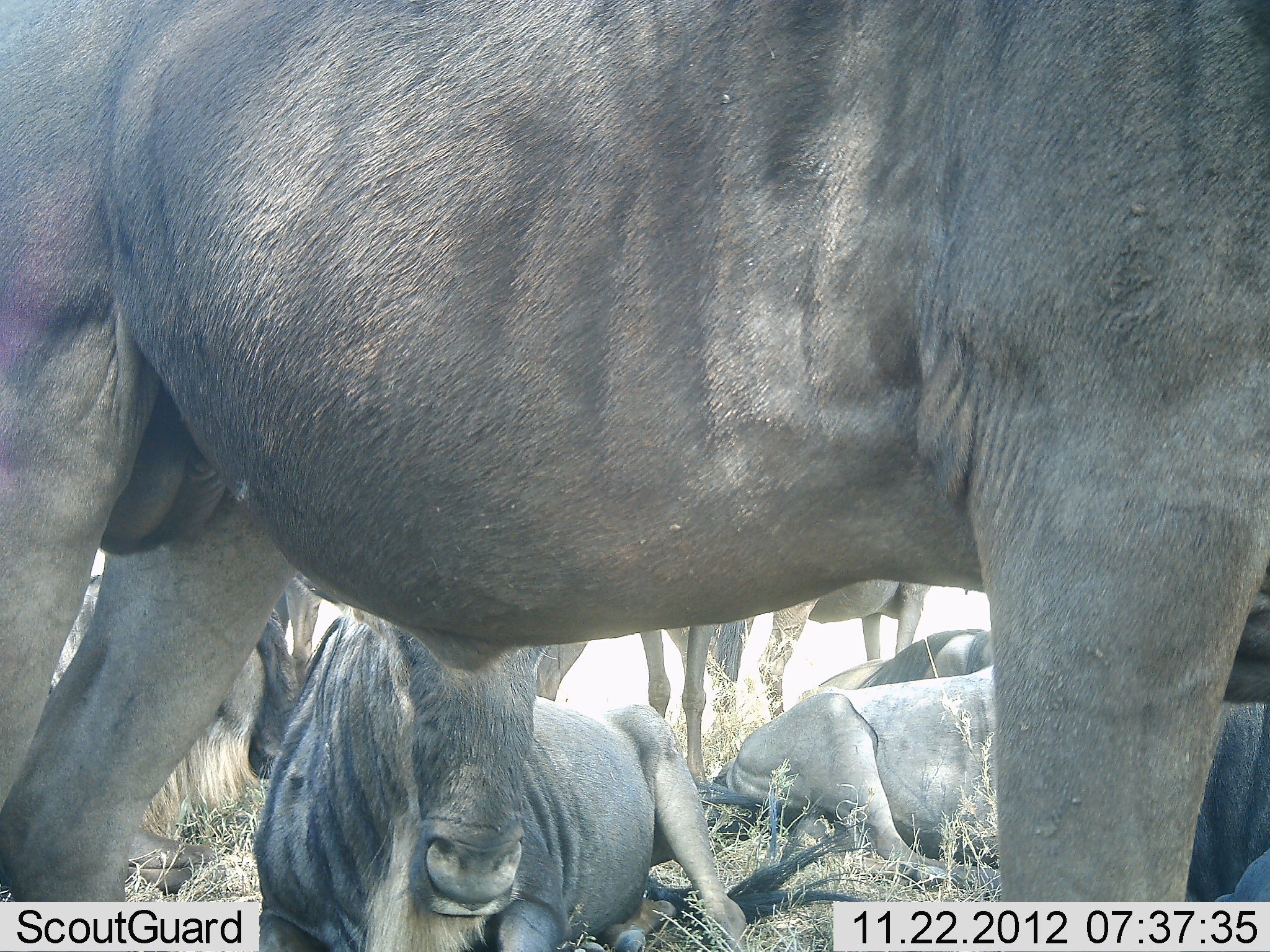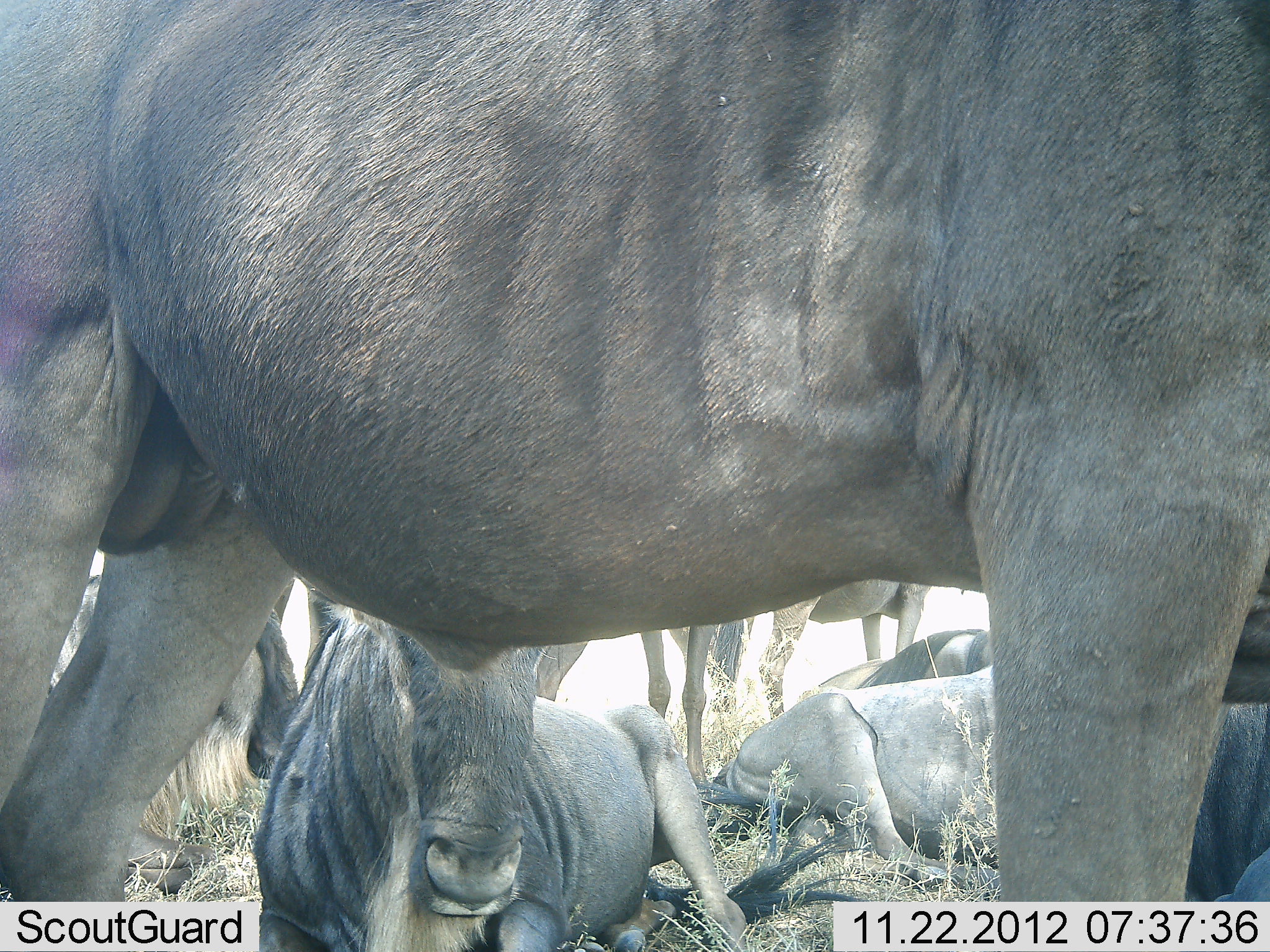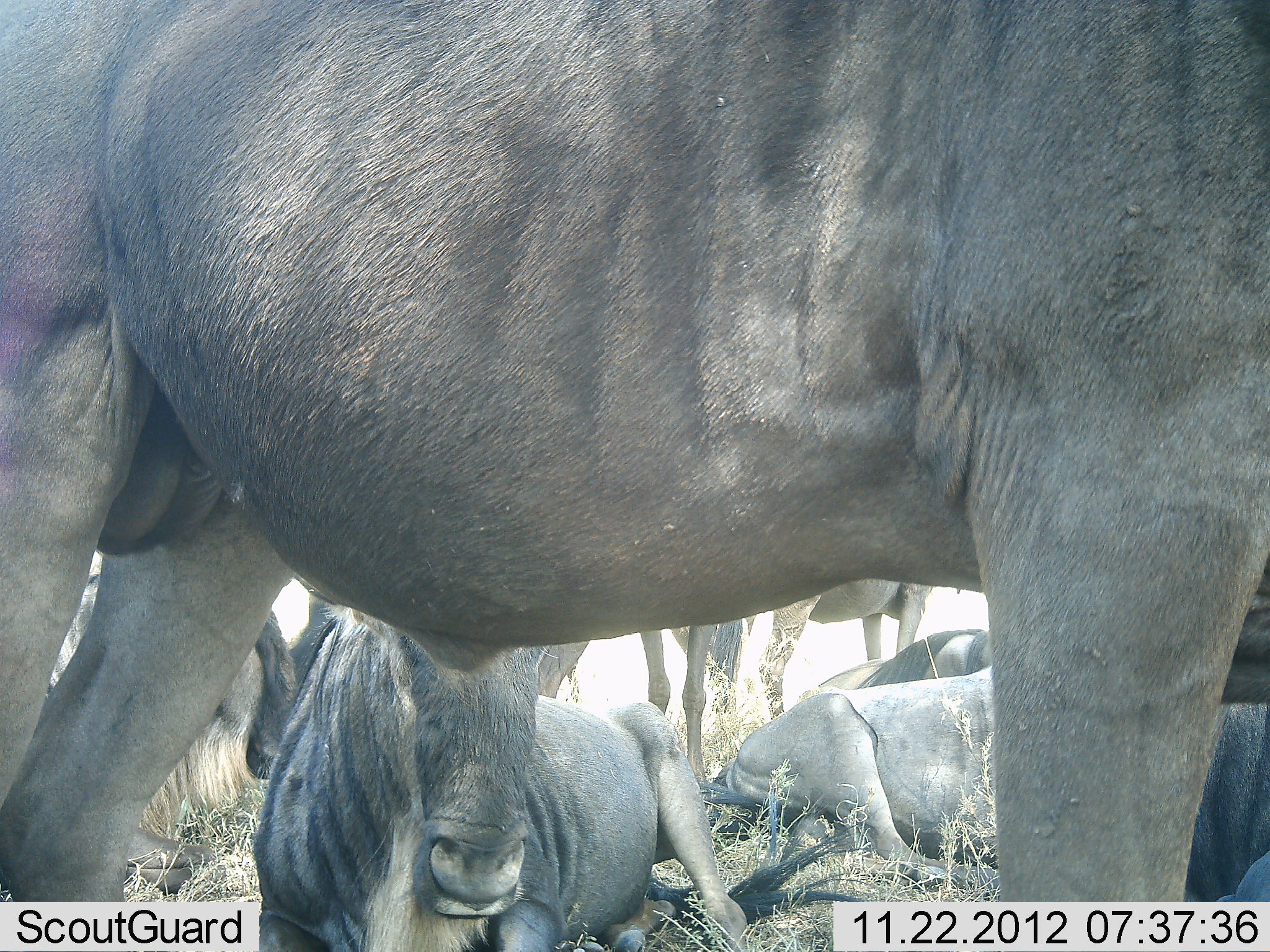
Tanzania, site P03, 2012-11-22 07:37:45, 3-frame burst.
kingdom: Animalia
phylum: Chordata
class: Mammalia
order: Artiodactyla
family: Bovidae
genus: Connochaetes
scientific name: Connochaetes taurinus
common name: blue wildebeest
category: wildebeest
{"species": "wildebeest (blue wildebeest) (Connochaetes taurinus)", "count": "8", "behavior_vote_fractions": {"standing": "80%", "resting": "100%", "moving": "10%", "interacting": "0%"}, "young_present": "0%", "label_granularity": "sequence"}